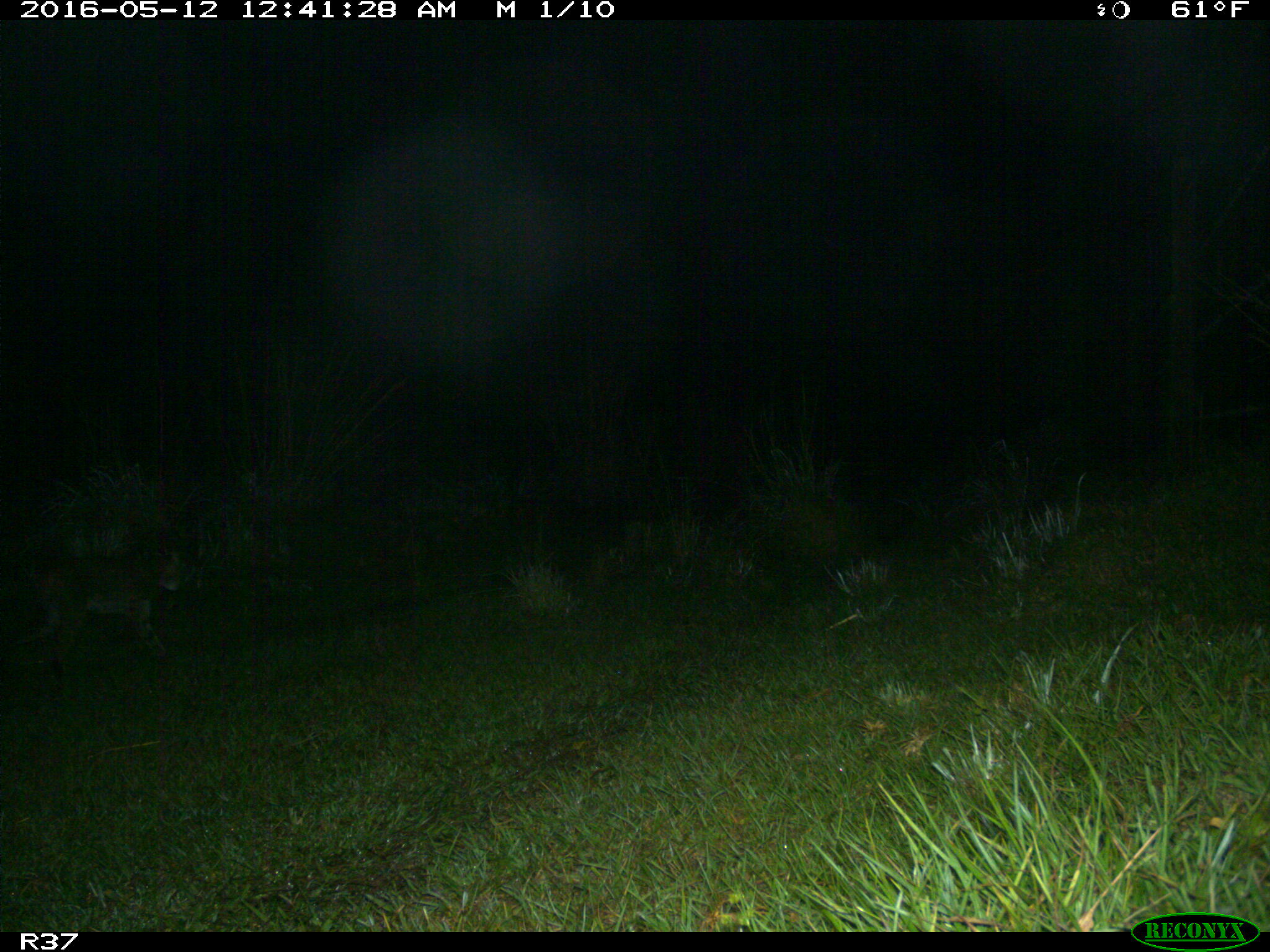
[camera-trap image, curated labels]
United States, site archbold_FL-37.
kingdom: Animalia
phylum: Chordata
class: Mammalia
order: Carnivora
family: Felidae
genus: Lynx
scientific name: Lynx rufus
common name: bobcat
Lynx rufus (bobcat).